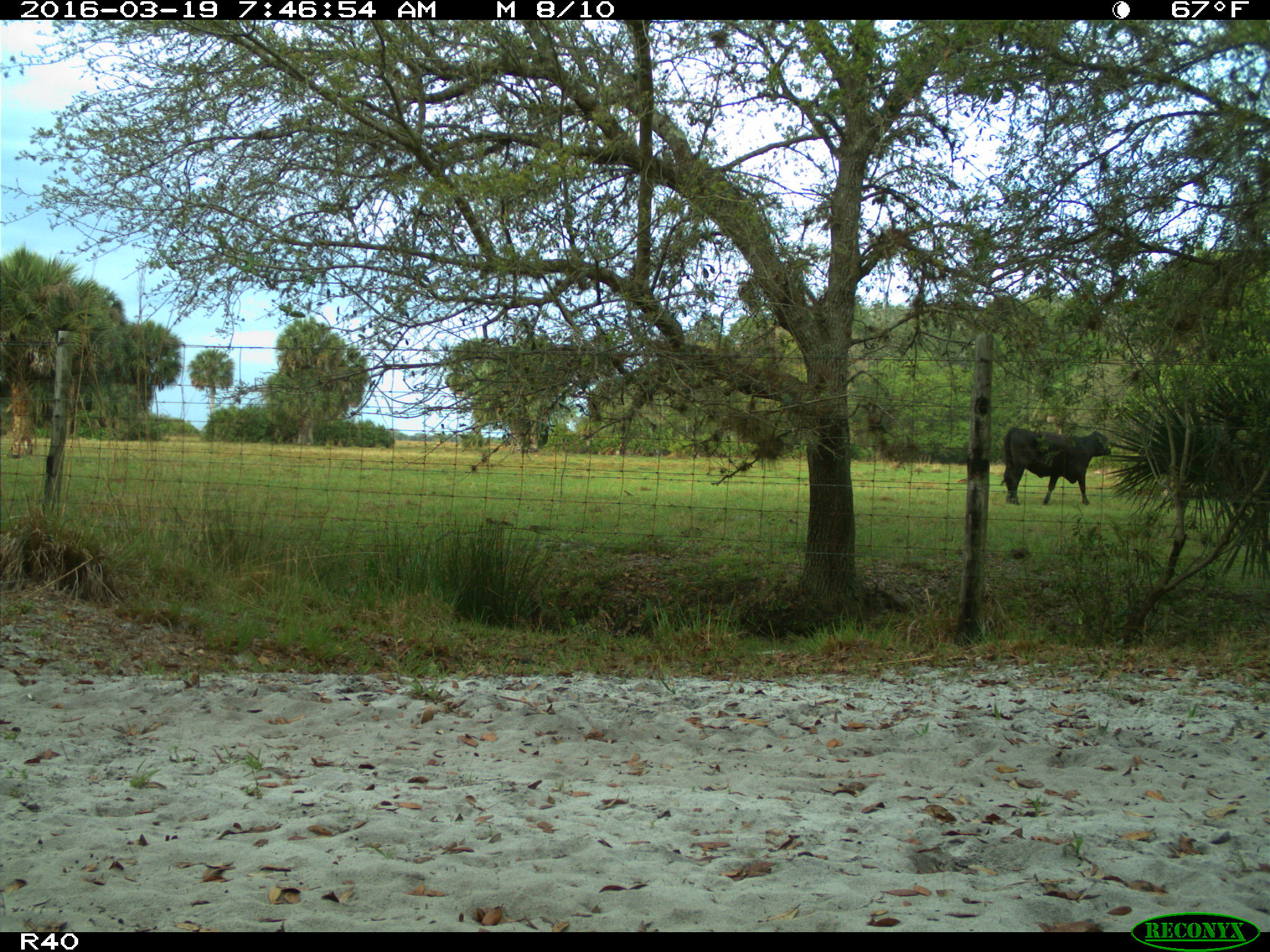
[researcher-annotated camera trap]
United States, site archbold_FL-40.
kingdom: Animalia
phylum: Chordata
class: Mammalia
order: Artiodactyla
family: Bovidae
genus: Bos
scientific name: Bos taurus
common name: domestic cow